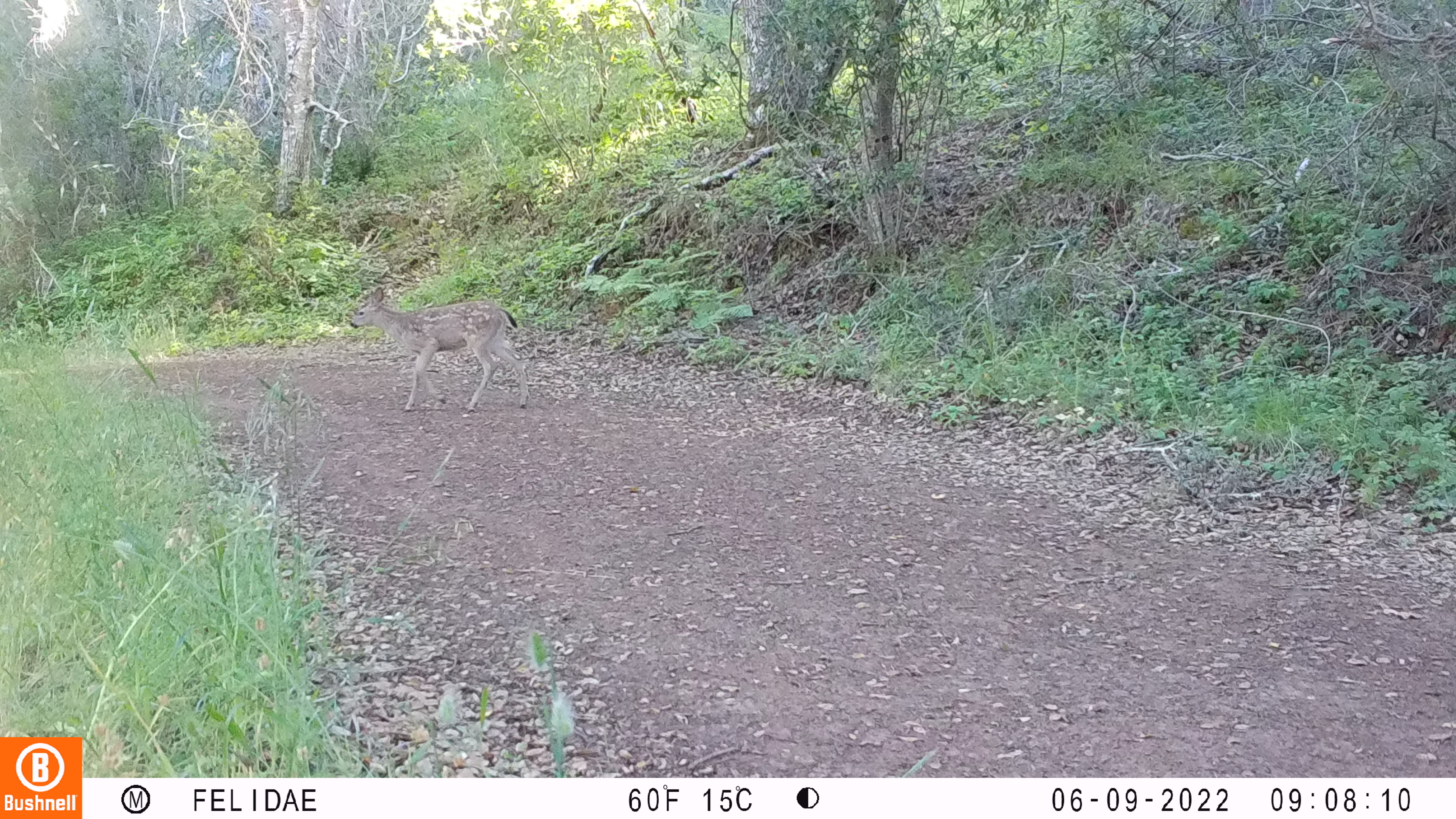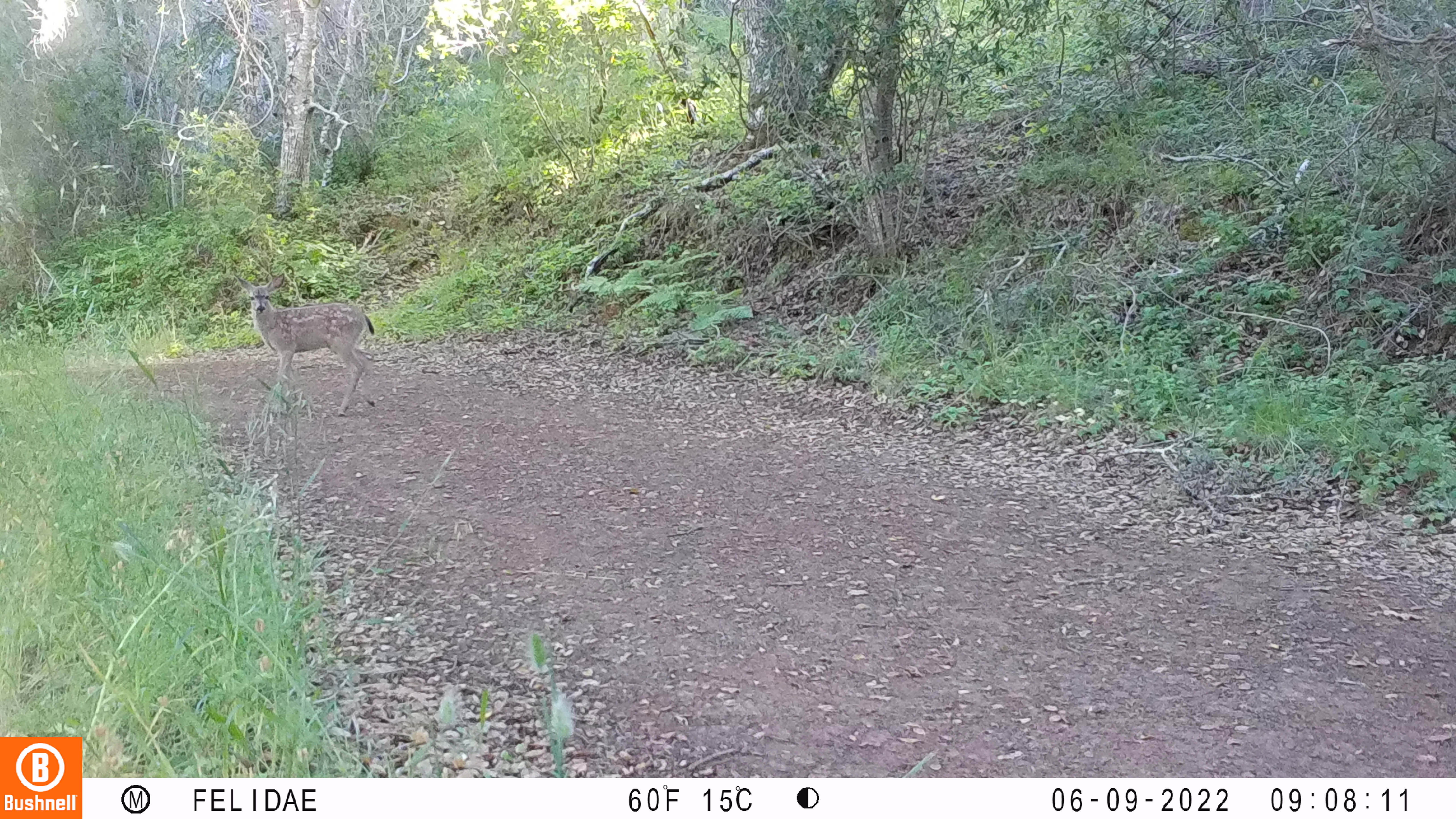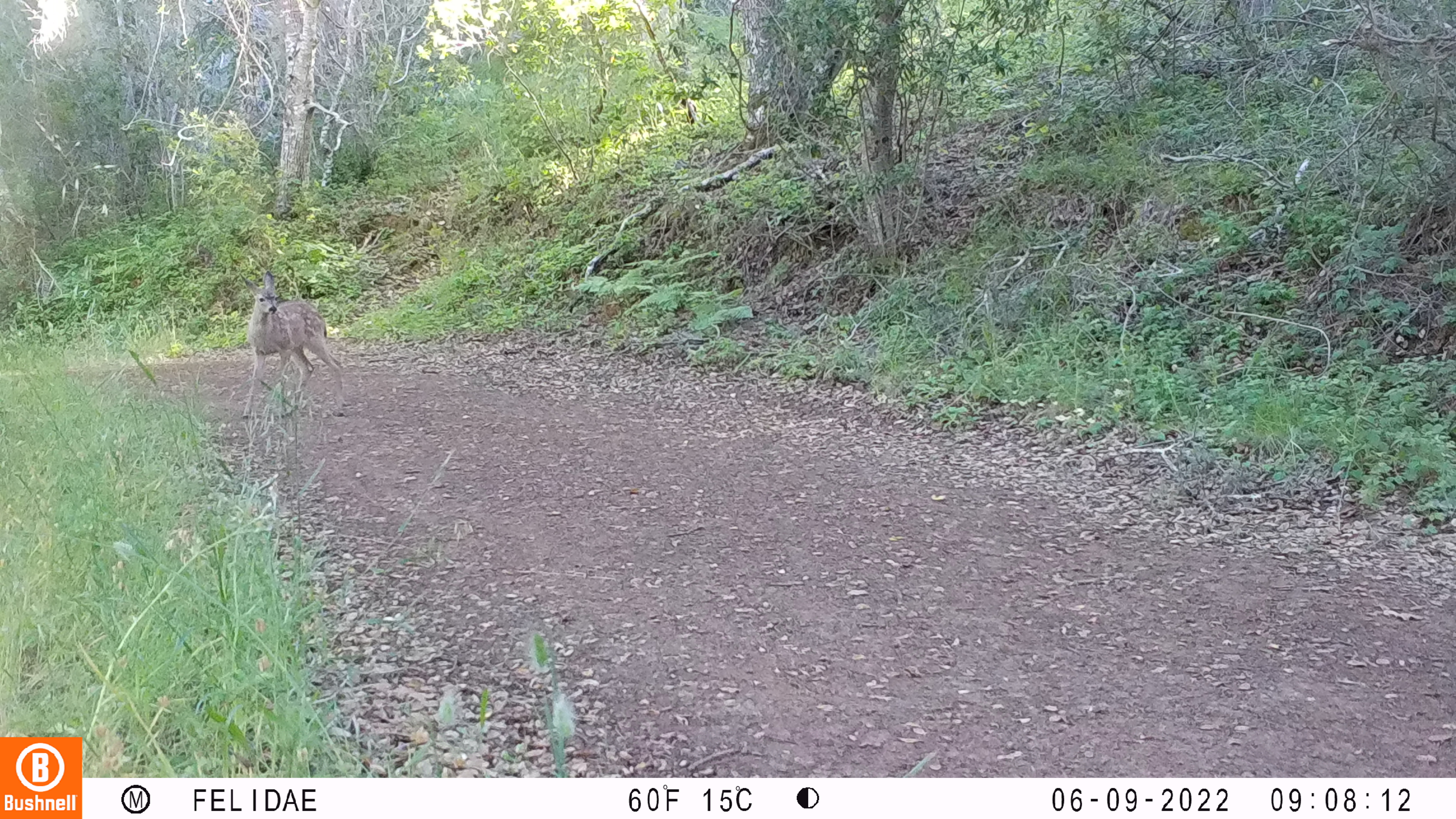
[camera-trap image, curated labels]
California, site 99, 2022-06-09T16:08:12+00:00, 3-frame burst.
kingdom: Animalia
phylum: Chordata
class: Mammalia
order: Artiodactyla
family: Cervidae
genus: Odocoileus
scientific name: Odocoileus hemionus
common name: mule deer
Mule deer (Odocoileus hemionus).